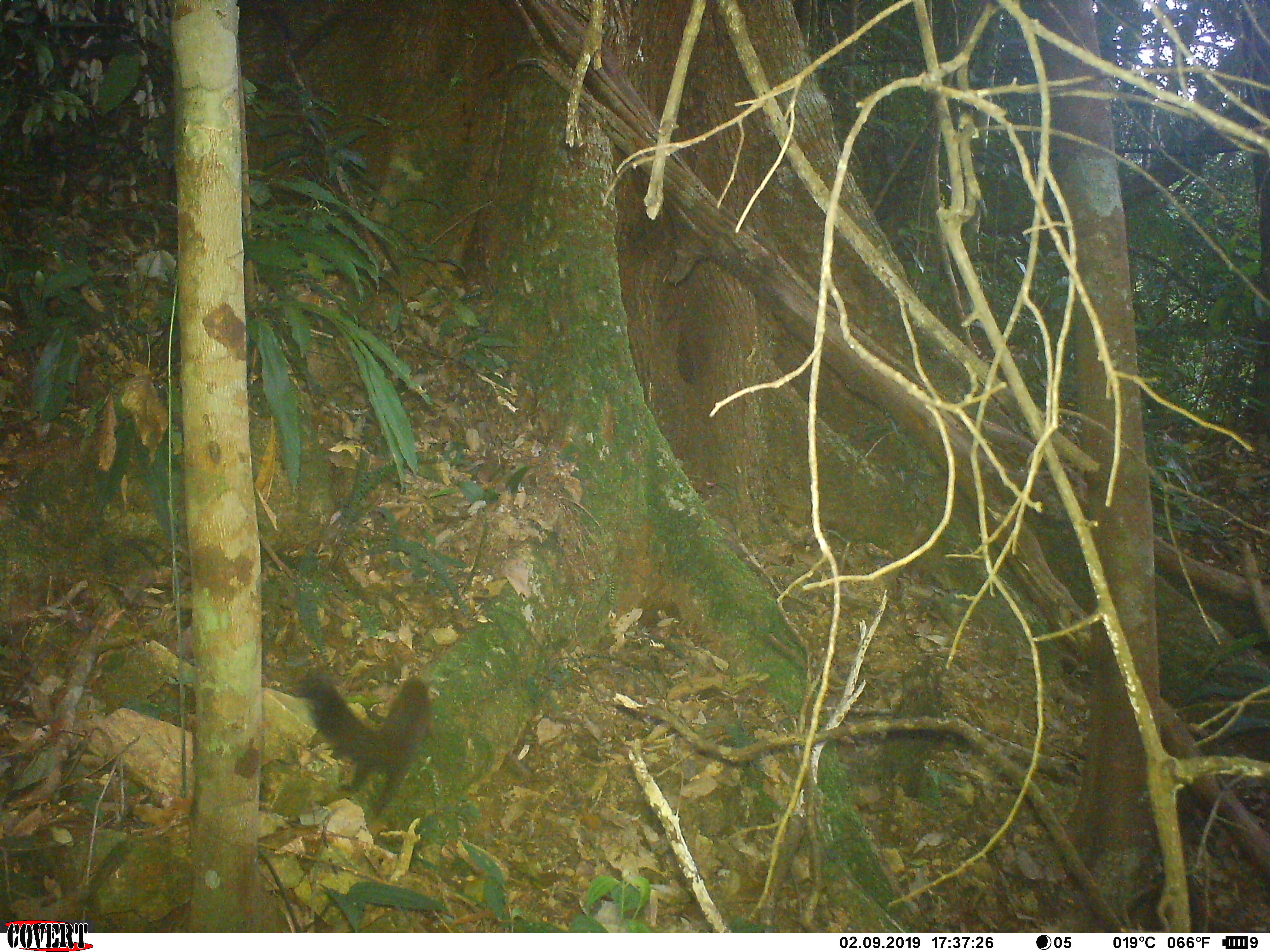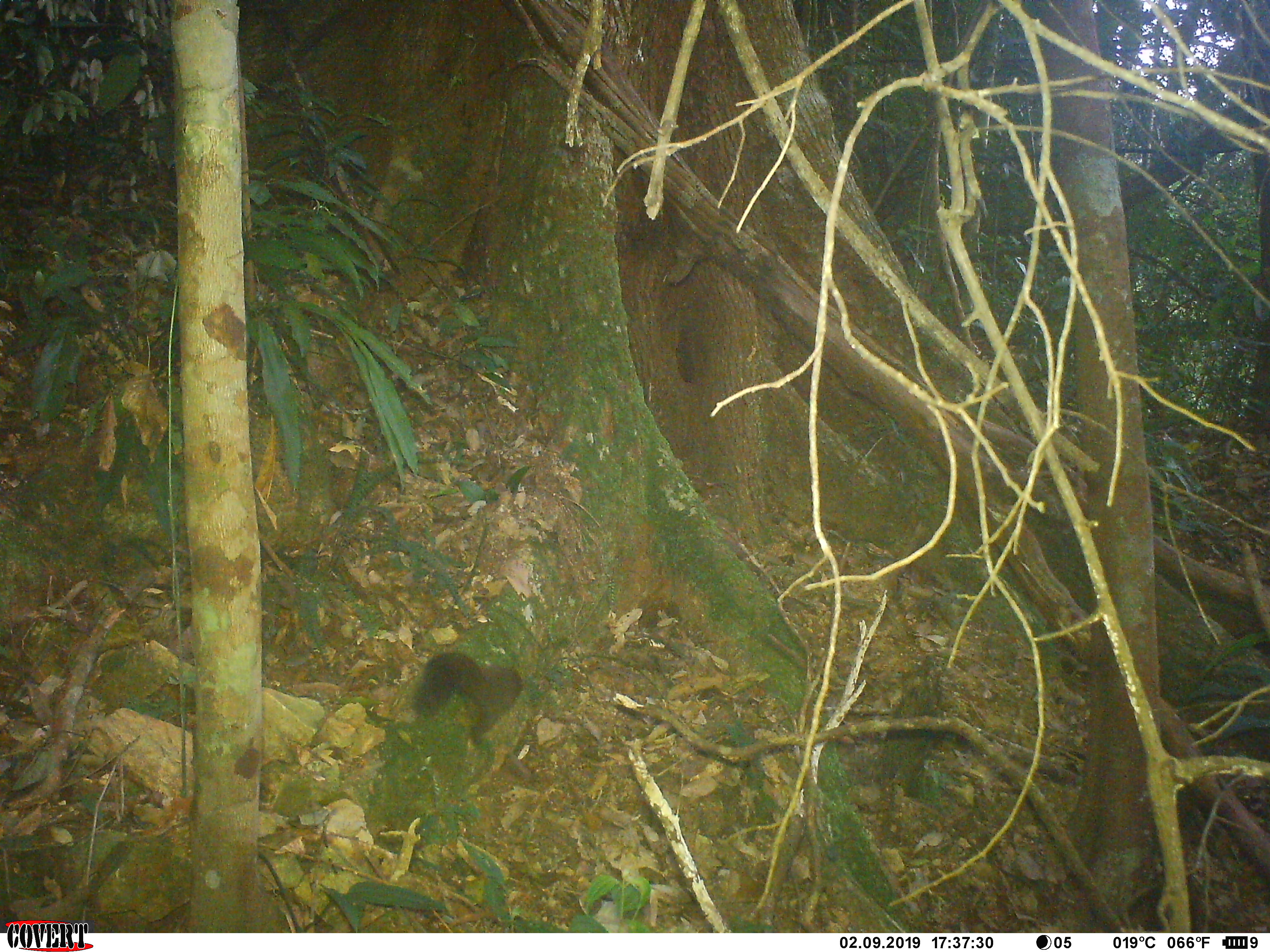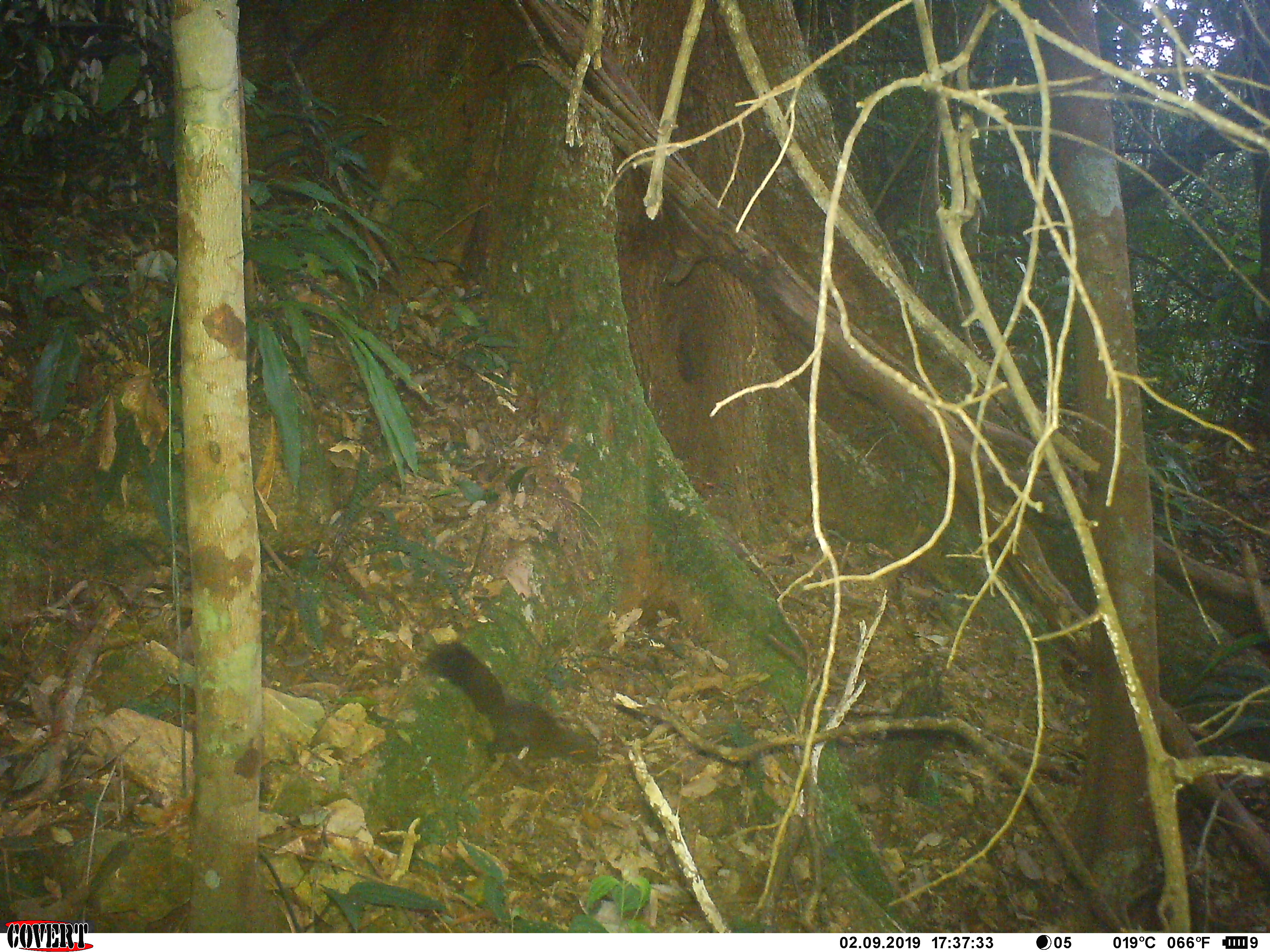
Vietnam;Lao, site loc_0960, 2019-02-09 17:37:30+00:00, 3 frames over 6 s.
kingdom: Animalia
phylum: Chordata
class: Mammalia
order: Rodentia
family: Sciuridae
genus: Sciurus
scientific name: Sciurus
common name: squirrel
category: unidentified squirrel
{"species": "unidentified squirrel (squirrel) (Sciurus)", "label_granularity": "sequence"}